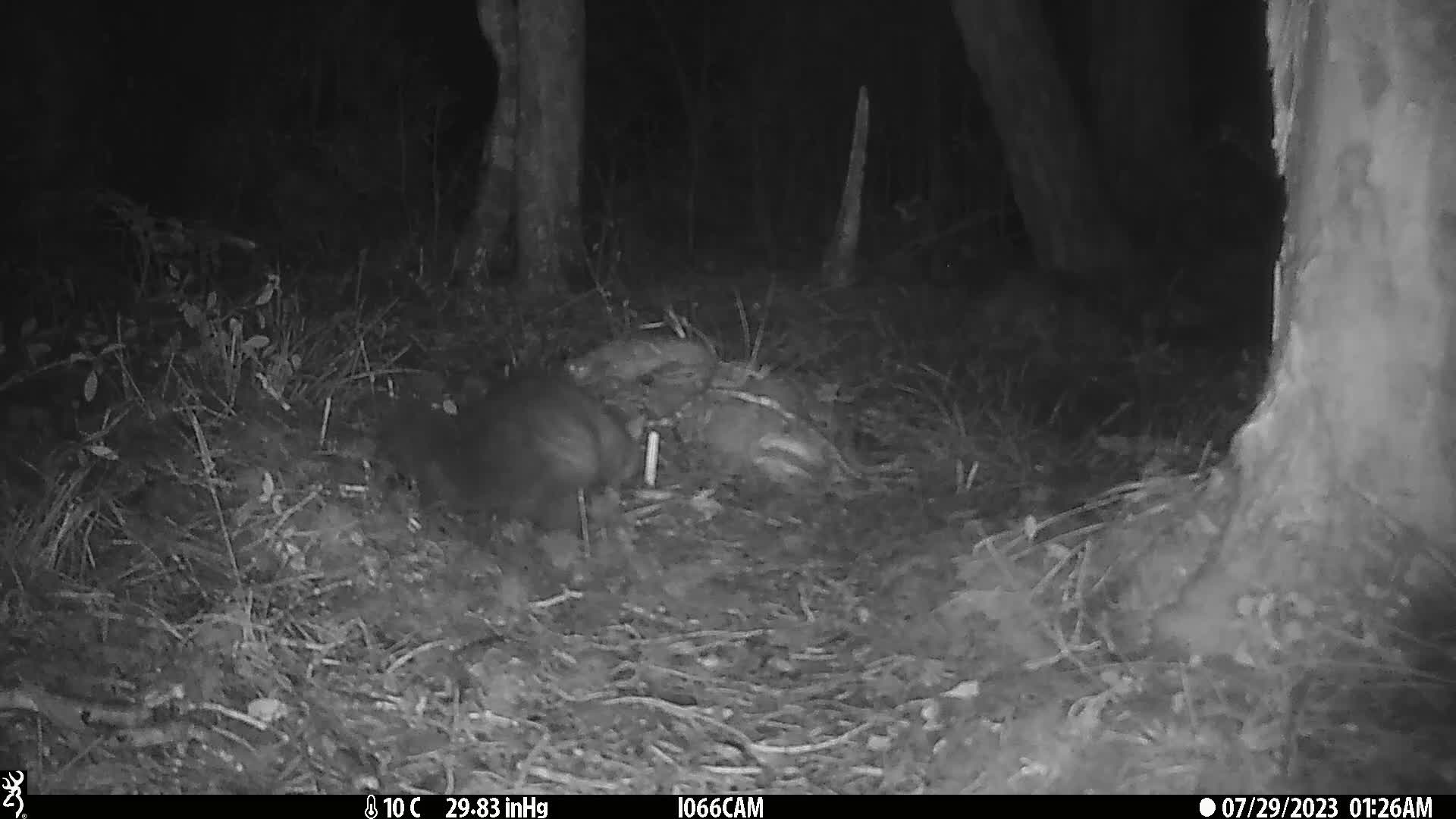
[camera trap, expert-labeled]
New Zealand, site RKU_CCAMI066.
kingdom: Animalia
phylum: Chordata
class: Mammalia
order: Diprotodontia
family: Phalangeridae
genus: Trichosurus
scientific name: Trichosurus vulpecula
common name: common brushtail possum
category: possum